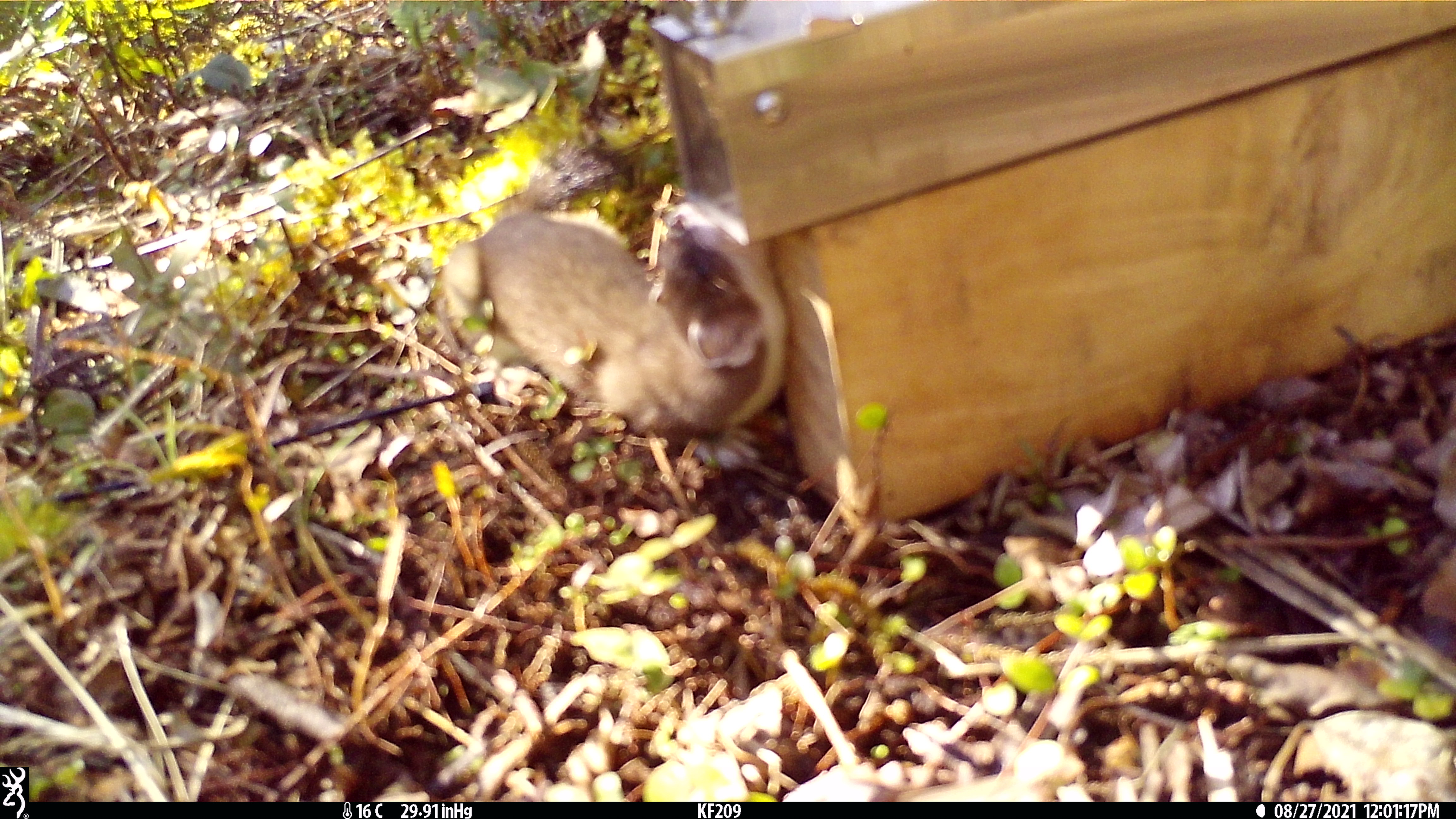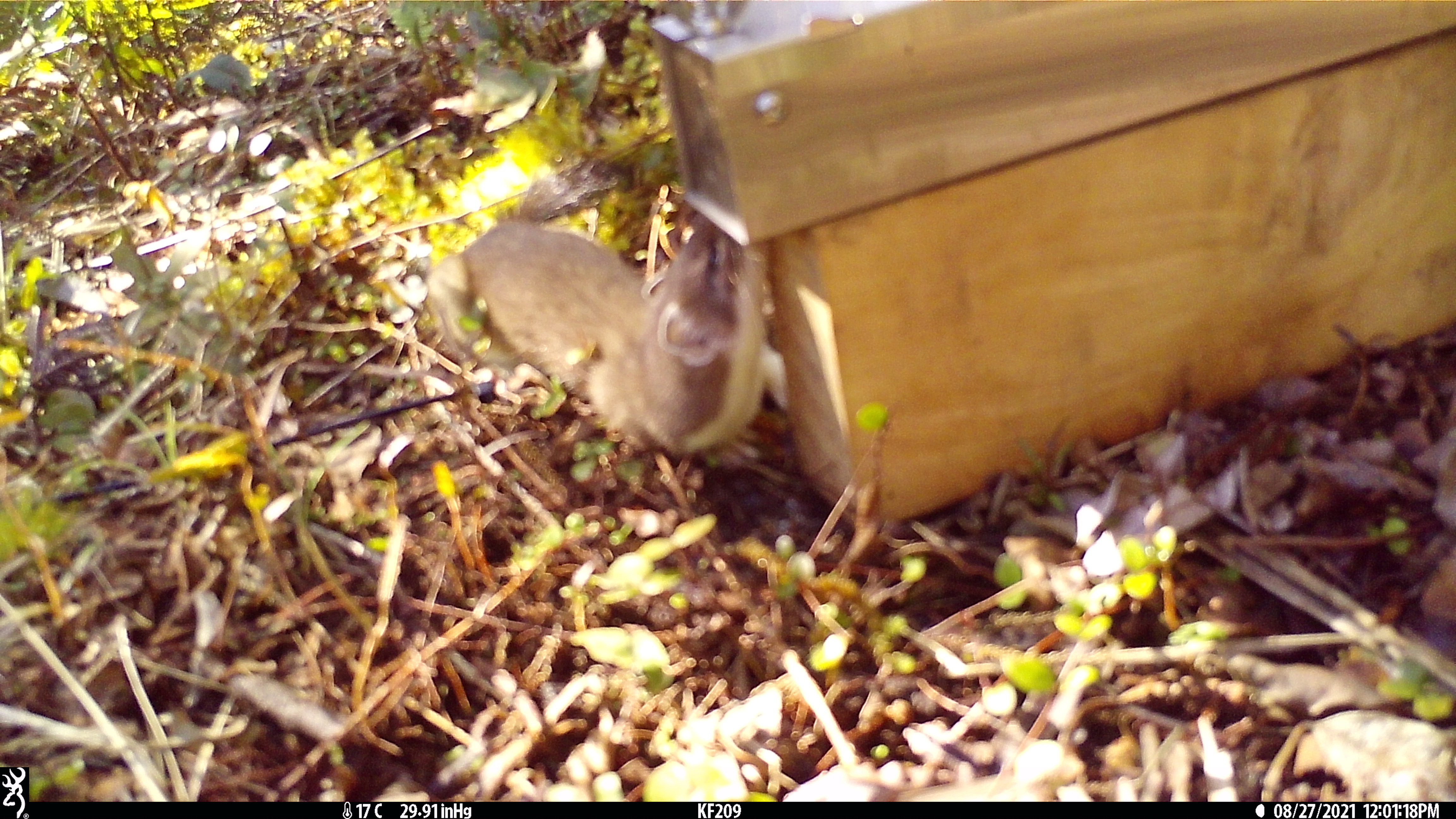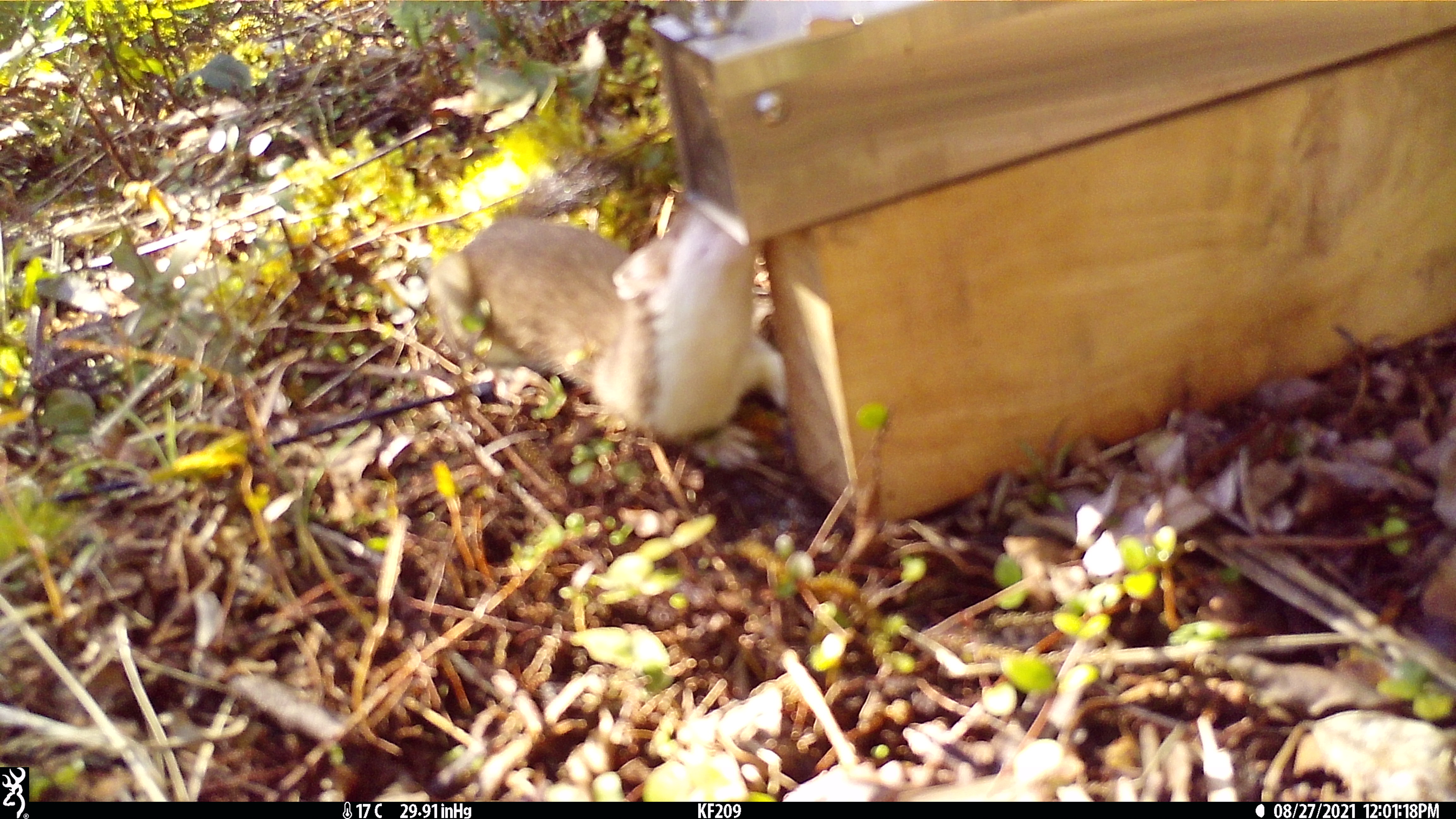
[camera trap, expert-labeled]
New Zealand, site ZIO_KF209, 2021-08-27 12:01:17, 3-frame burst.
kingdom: Animalia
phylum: Chordata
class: Mammalia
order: Carnivora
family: Mustelidae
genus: Mustela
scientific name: Mustela erminea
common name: stoat